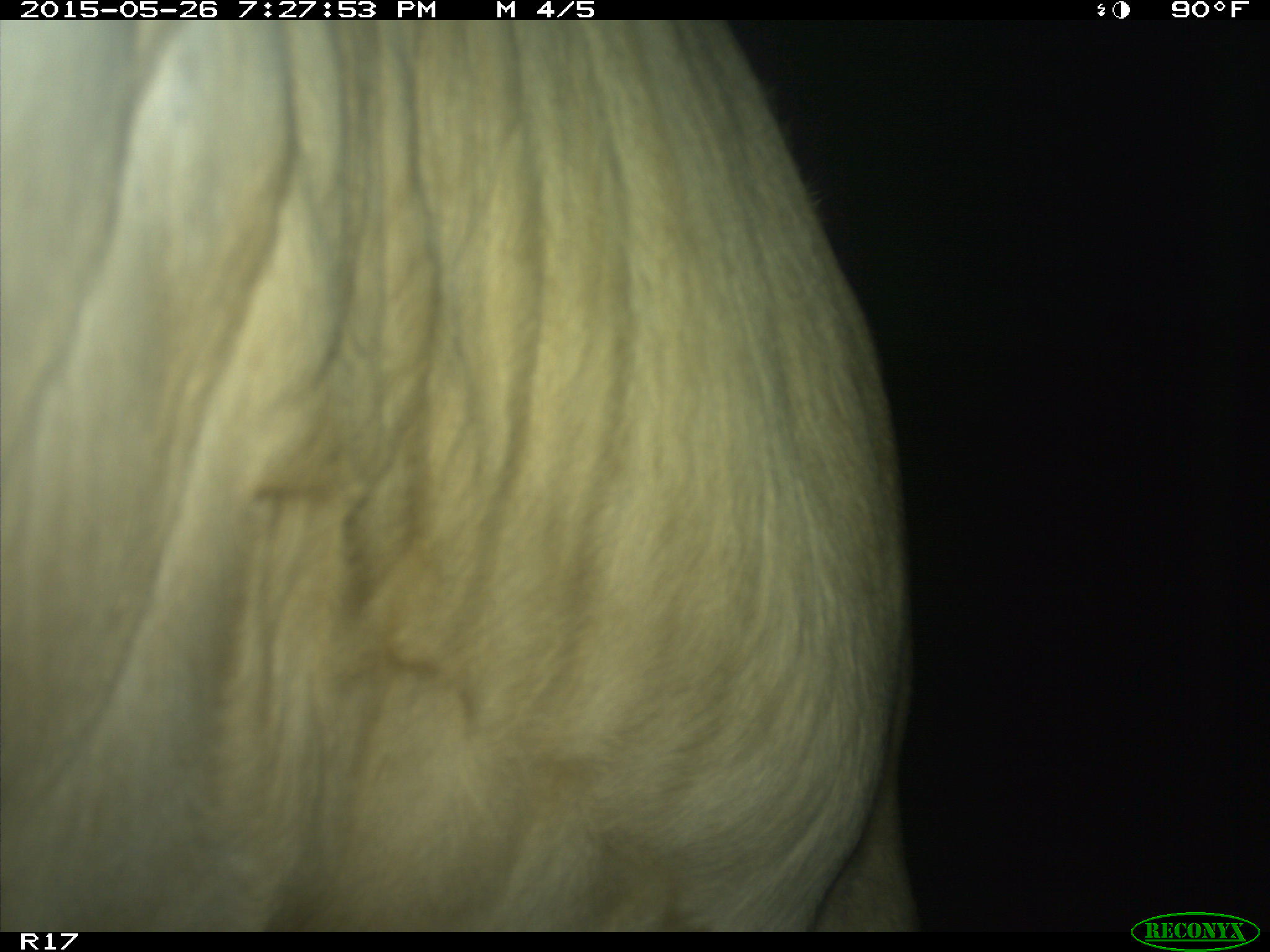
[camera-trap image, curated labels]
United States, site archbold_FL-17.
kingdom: Animalia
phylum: Chordata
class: Mammalia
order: Artiodactyla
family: Bovidae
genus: Bos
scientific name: Bos taurus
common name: domestic cow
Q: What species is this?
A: Bos taurus (domestic cow).